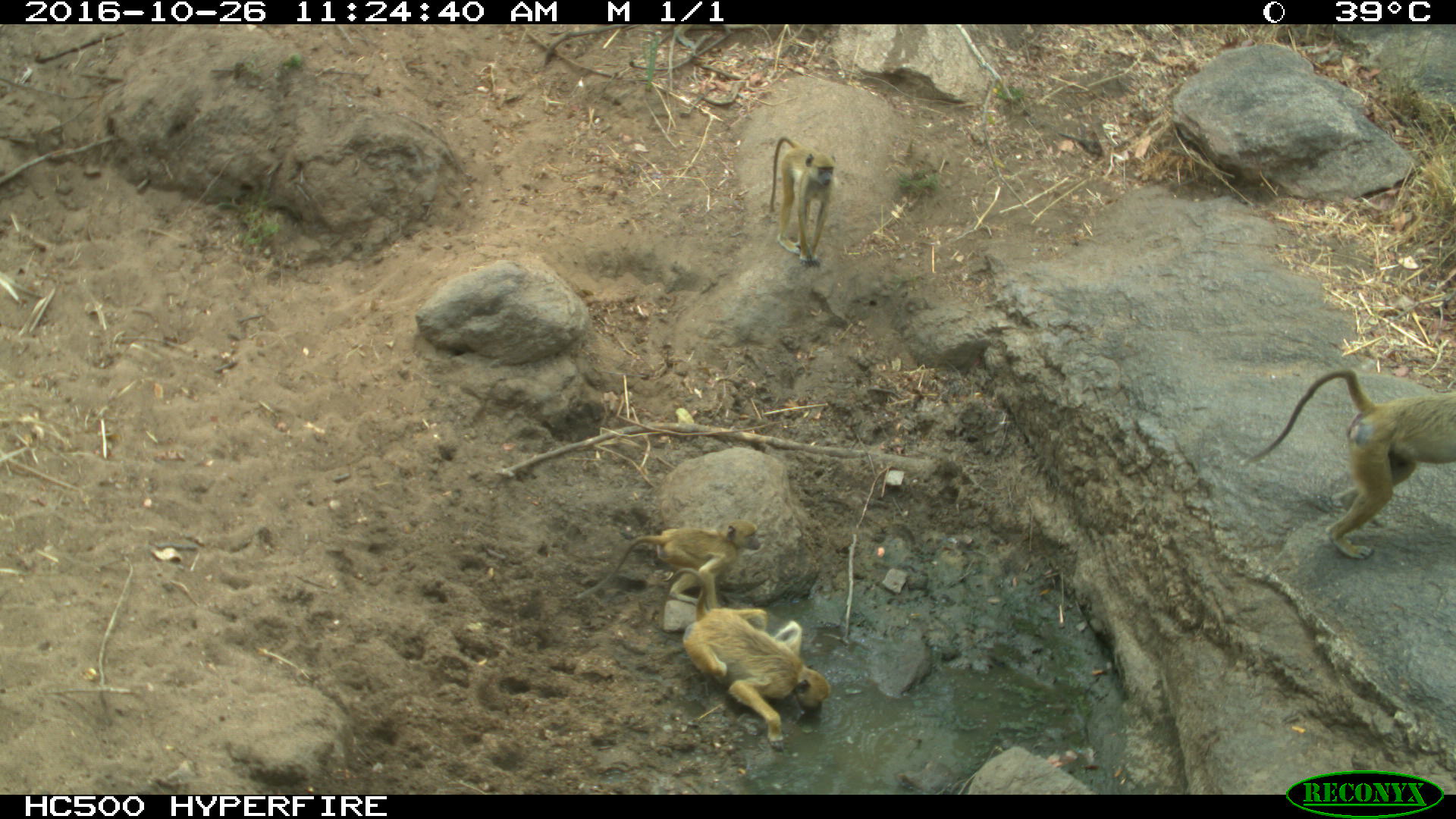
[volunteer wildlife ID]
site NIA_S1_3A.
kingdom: Animalia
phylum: Chordata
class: Mammalia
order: Primates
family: Cercopithecidae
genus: Papio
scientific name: Papio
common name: baboon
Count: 4.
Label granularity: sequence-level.